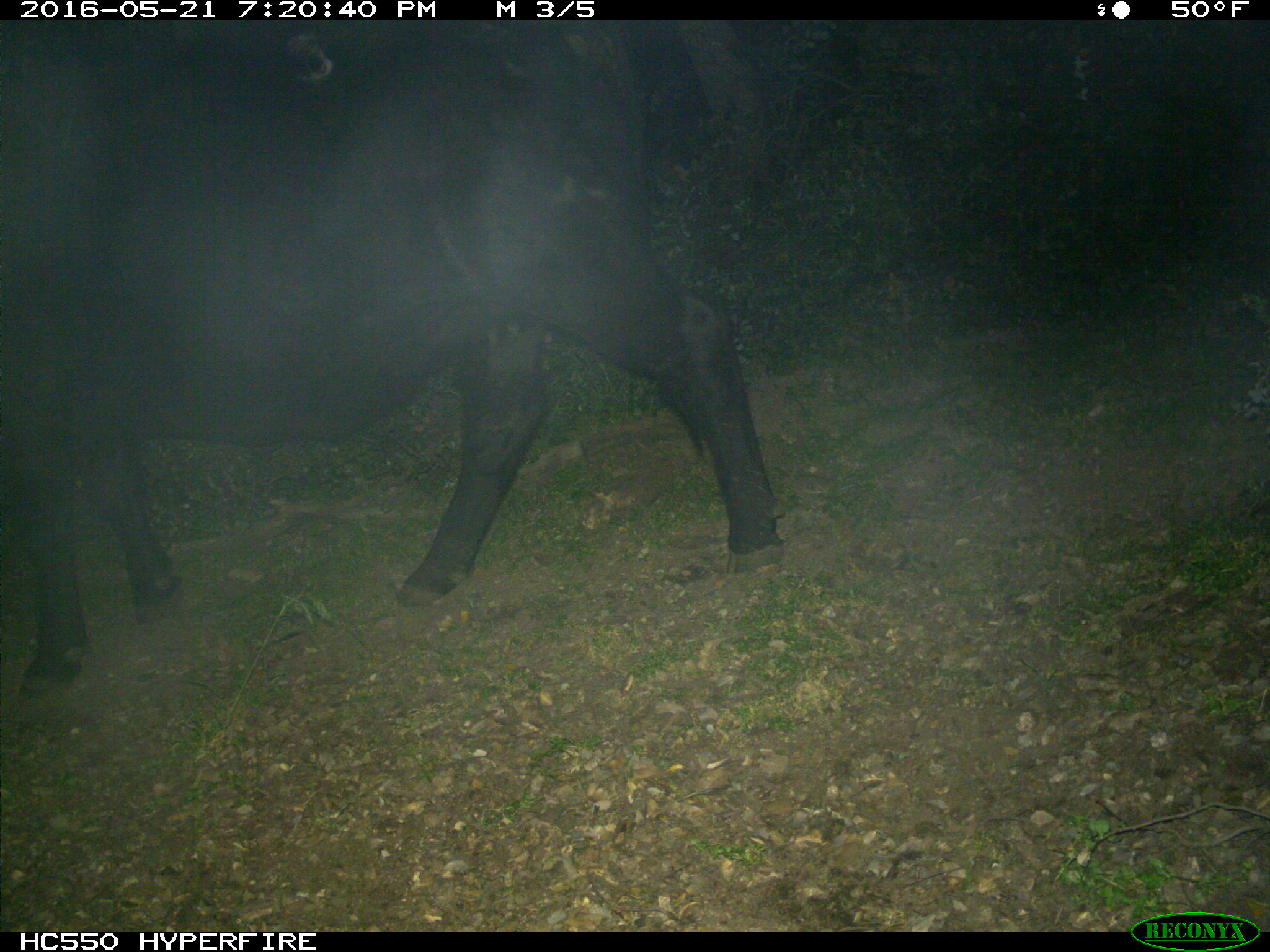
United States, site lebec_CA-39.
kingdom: Animalia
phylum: Chordata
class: Mammalia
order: Artiodactyla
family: Bovidae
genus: Bos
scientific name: Bos taurus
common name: domestic cow